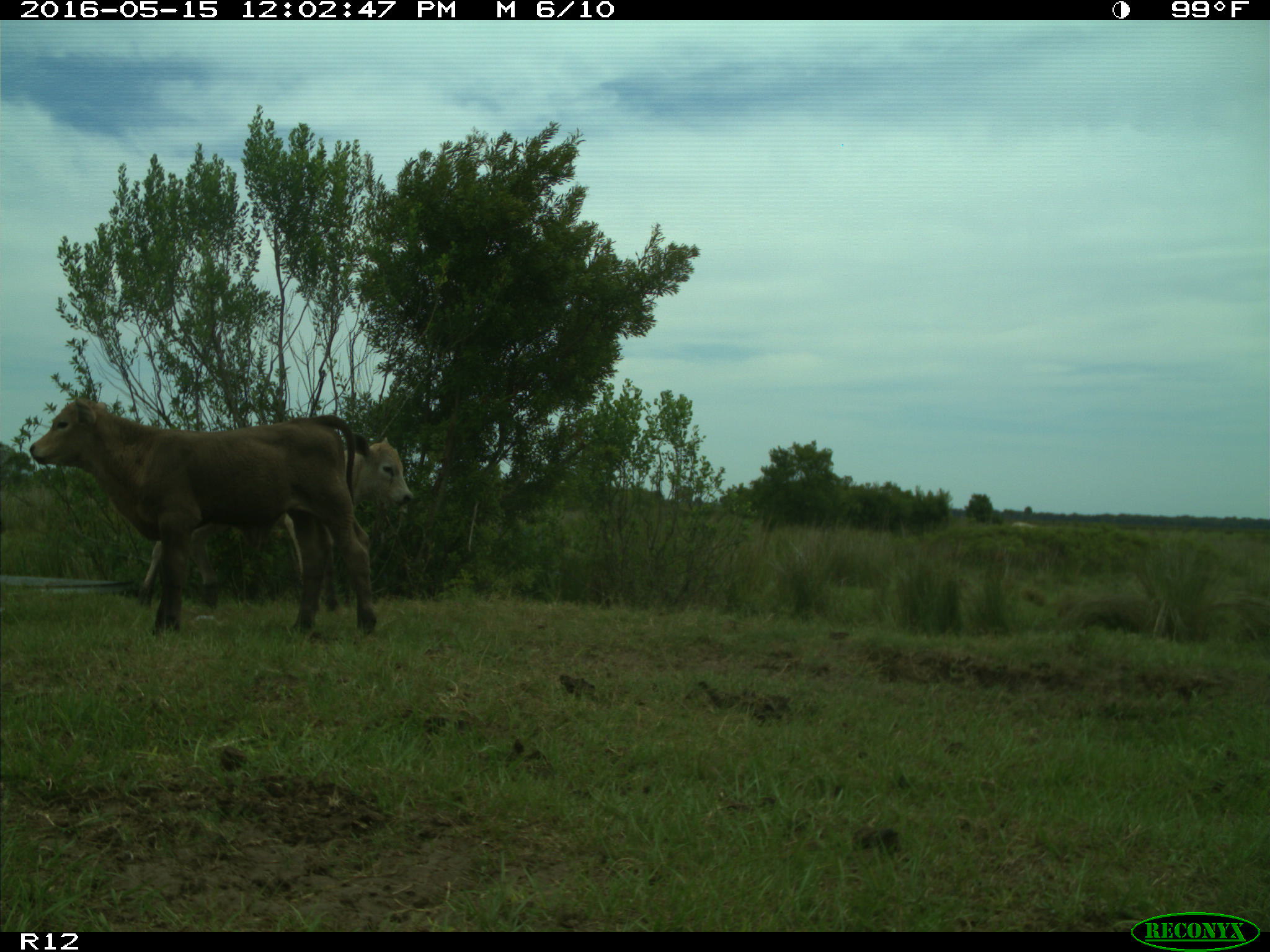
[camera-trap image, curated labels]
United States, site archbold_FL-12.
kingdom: Animalia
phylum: Chordata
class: Mammalia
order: Artiodactyla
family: Bovidae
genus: Bos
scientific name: Bos taurus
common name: domestic cow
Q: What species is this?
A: Bos taurus (domestic cow).